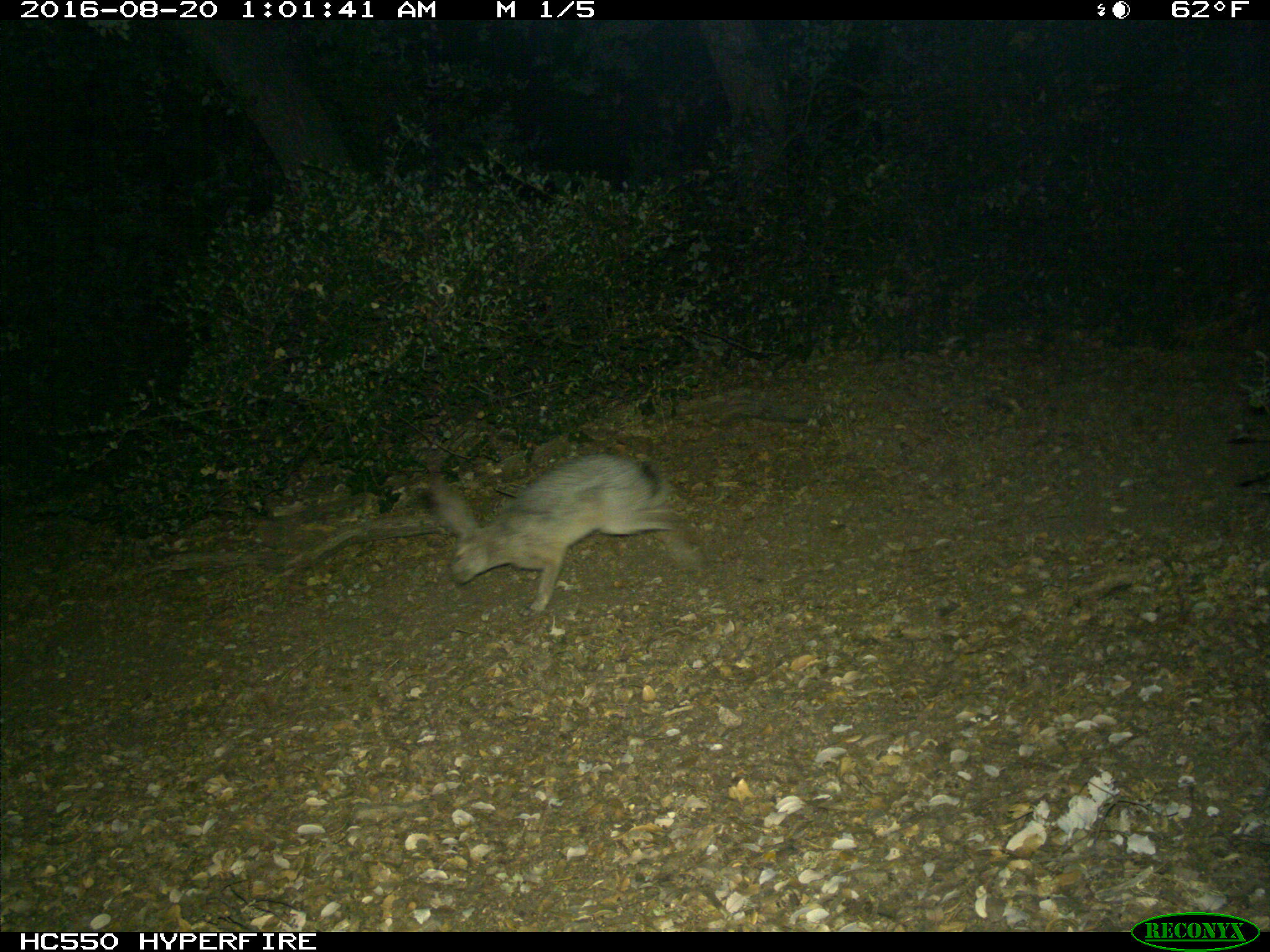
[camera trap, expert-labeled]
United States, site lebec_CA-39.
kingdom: Animalia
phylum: Chordata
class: Mammalia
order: Lagomorpha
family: Leporidae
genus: Lepus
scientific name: Lepus californicus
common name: black-tailed jackrabbit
Lepus californicus (black-tailed jackrabbit).